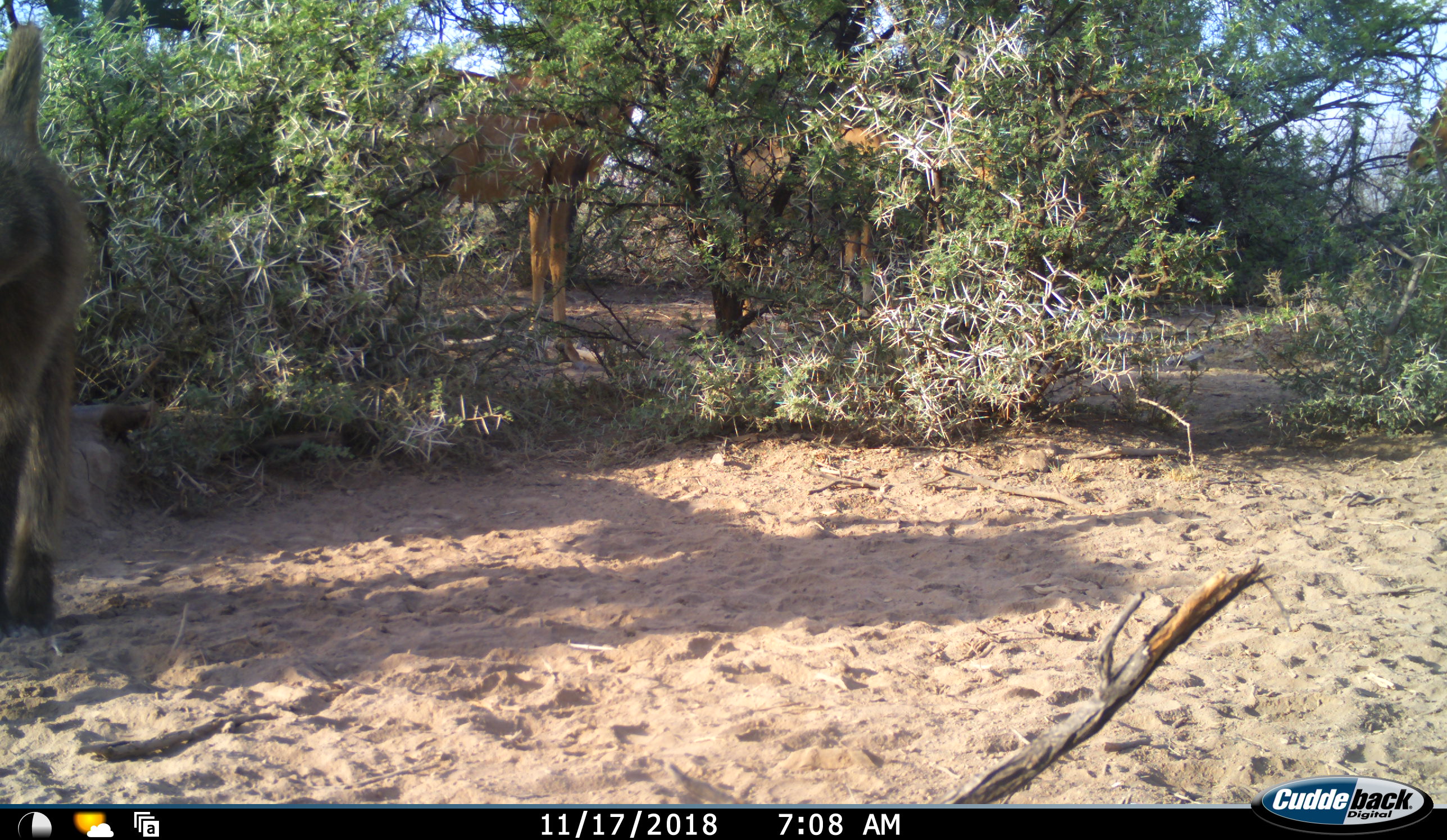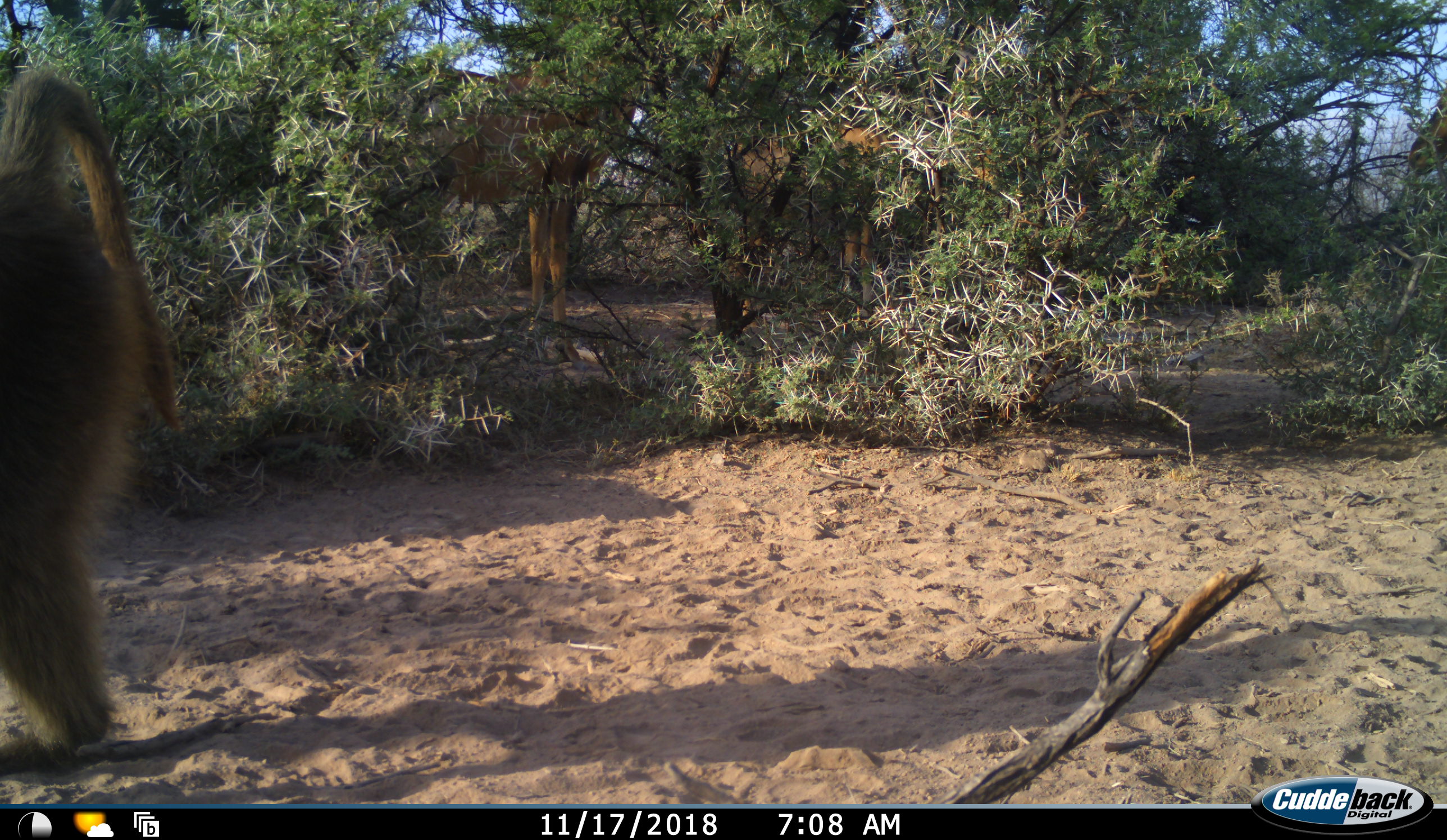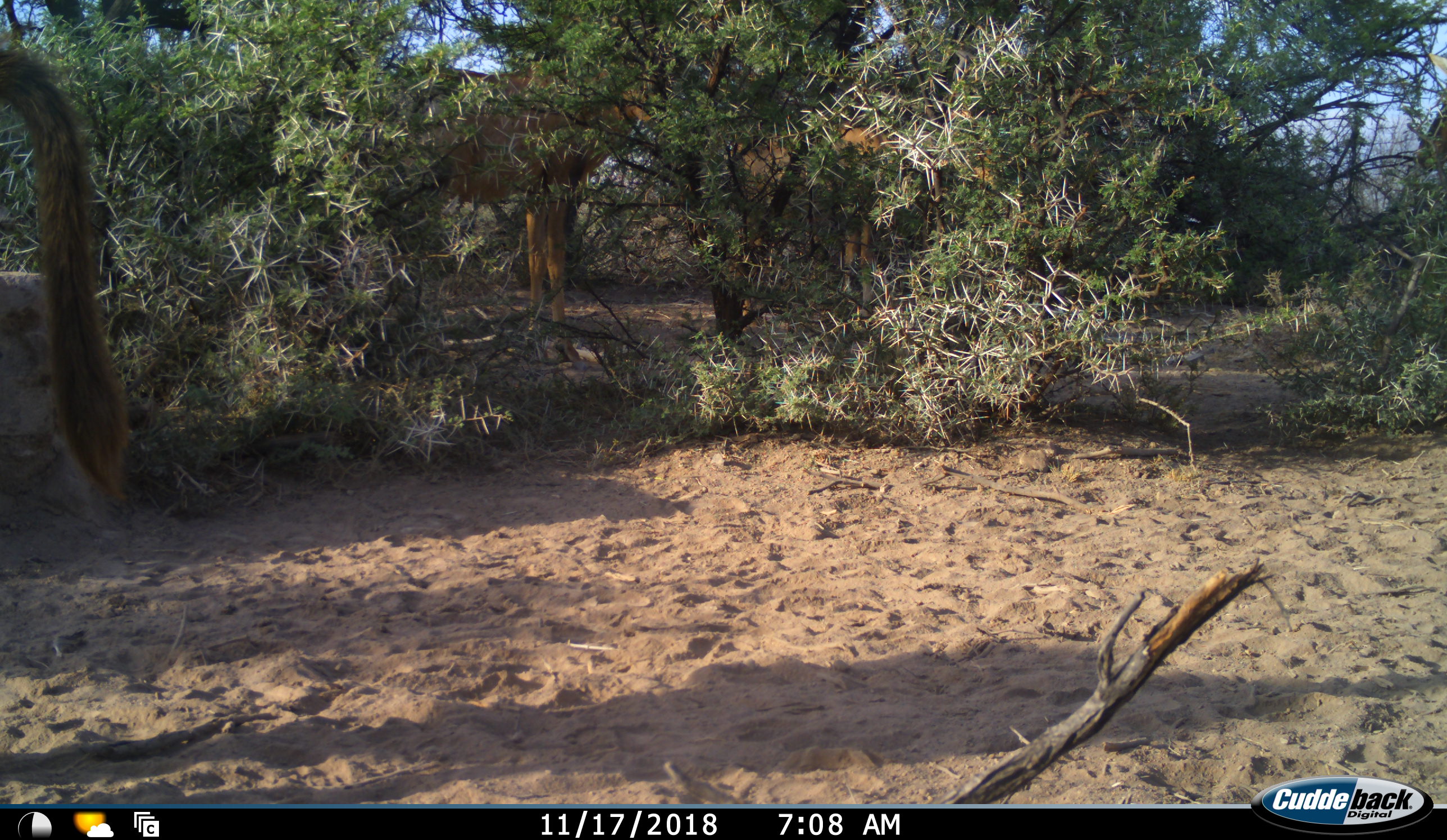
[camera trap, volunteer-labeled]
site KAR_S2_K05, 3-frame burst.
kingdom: Animalia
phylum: Chordata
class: Mammalia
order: Primates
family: Cercopithecidae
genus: Papio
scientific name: Papio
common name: baboon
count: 1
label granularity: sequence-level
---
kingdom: Animalia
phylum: Chordata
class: Mammalia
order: Artiodactyla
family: Bovidae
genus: Alcelaphus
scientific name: Alcelaphus buselaphus caama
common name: red hartebeest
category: hartebeestred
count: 3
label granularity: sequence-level